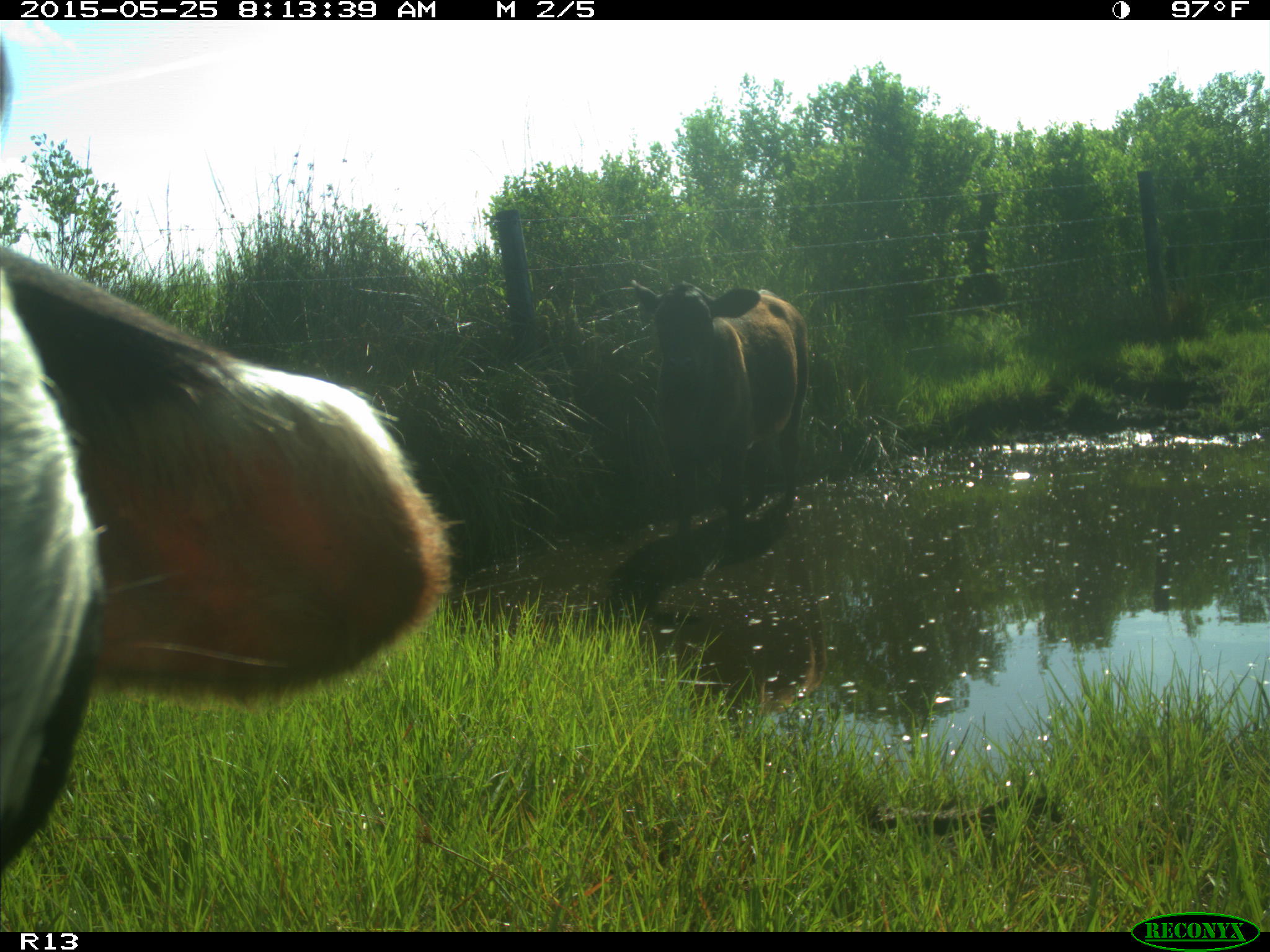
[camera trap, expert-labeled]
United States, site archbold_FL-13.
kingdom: Animalia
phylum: Chordata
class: Mammalia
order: Artiodactyla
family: Bovidae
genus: Bos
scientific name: Bos taurus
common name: domestic cow